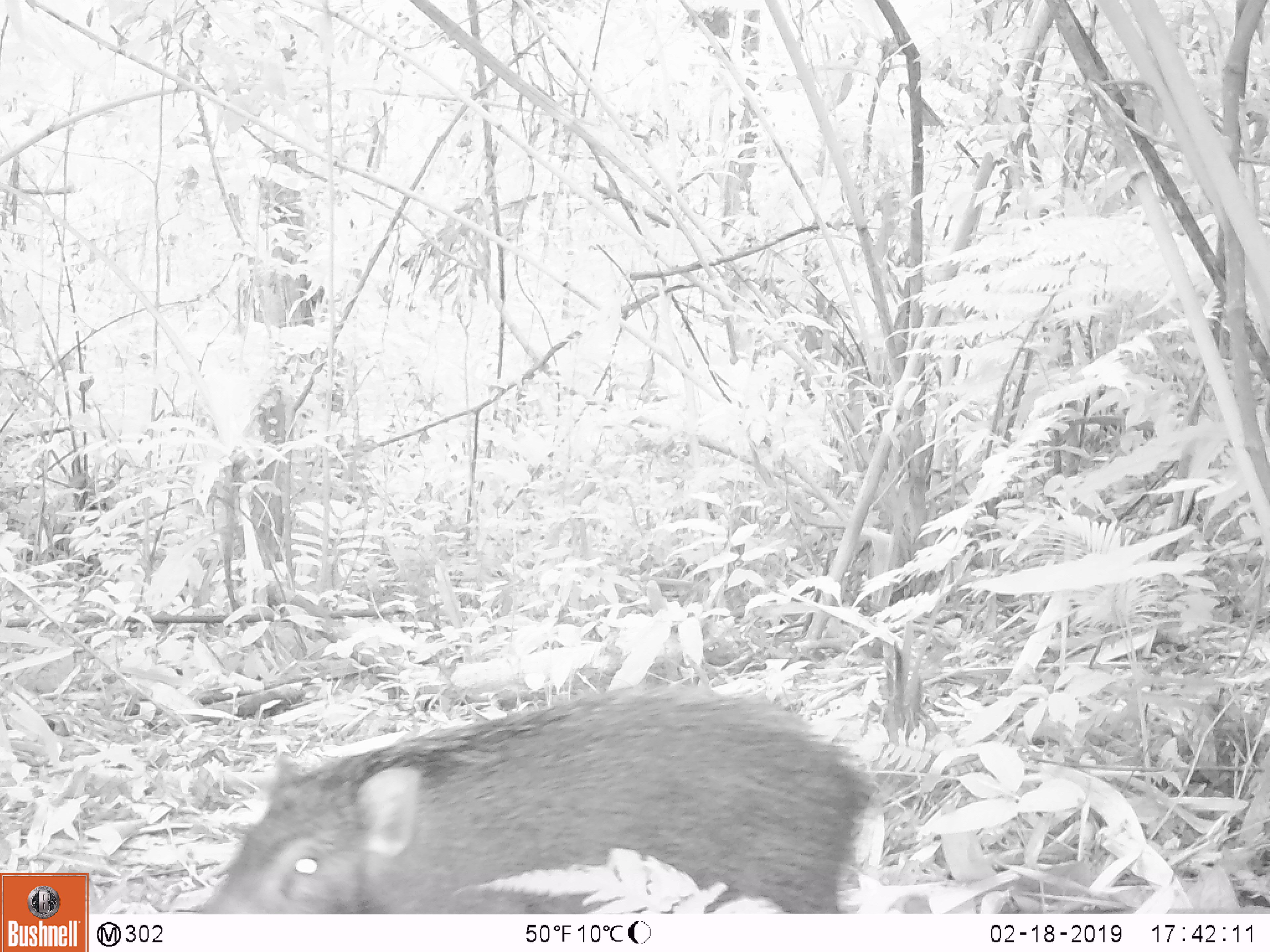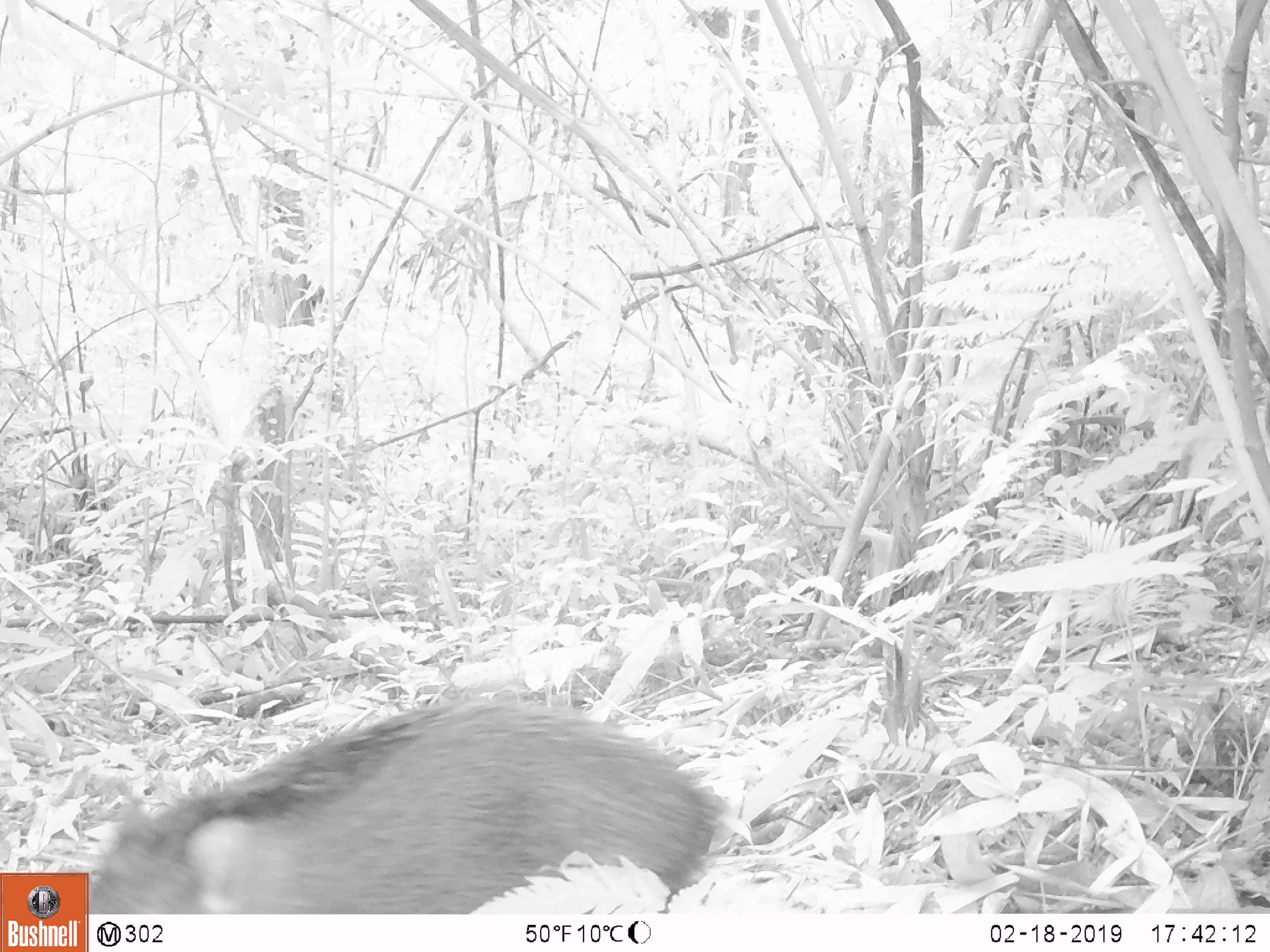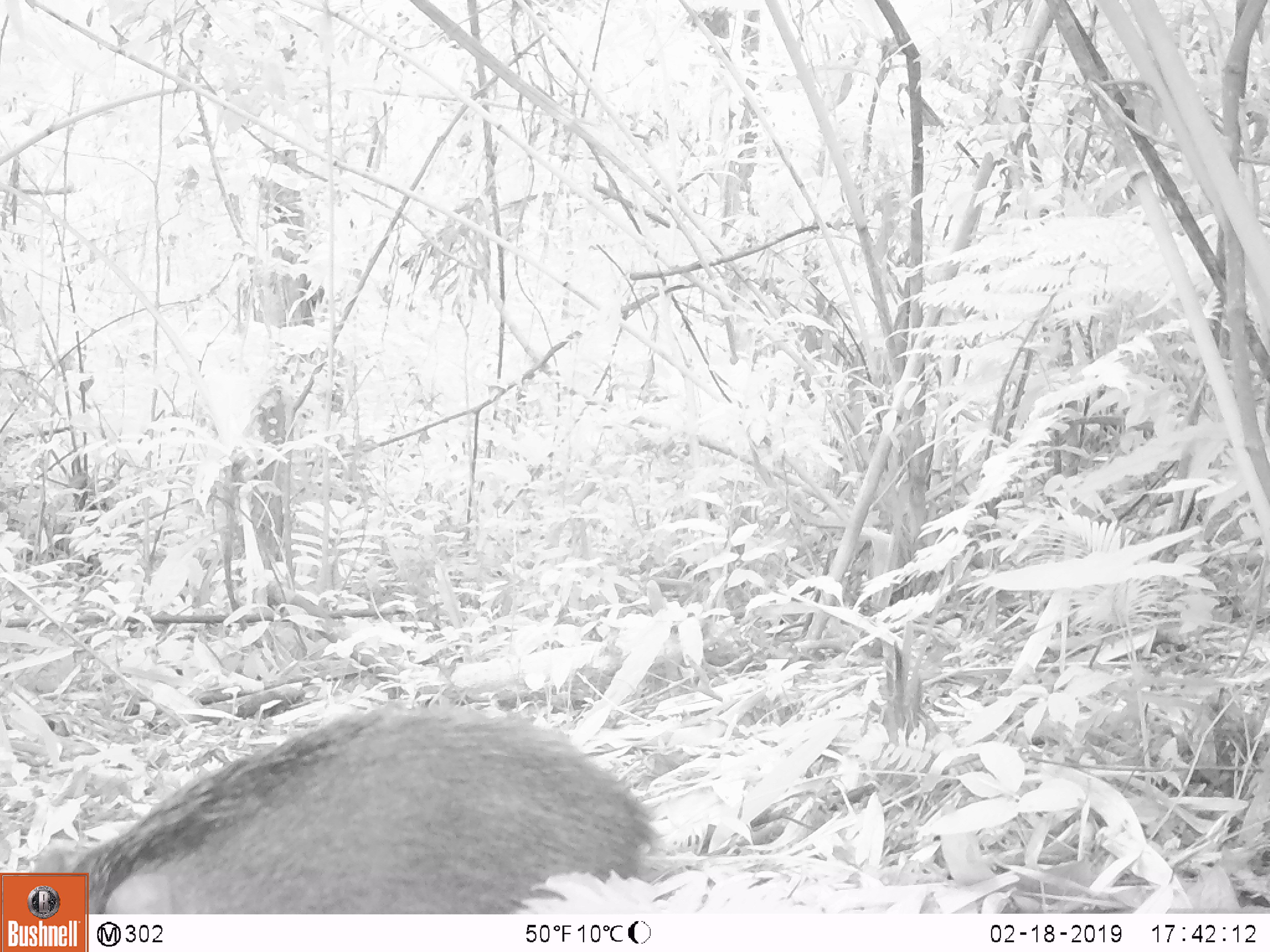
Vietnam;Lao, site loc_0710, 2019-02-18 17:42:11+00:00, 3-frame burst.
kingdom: Animalia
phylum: Chordata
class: Mammalia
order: Artiodactyla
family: Suidae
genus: Sus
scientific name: Sus scrofa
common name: eurasian wild pig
Eurasian wild pig (Sus scrofa). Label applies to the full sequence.